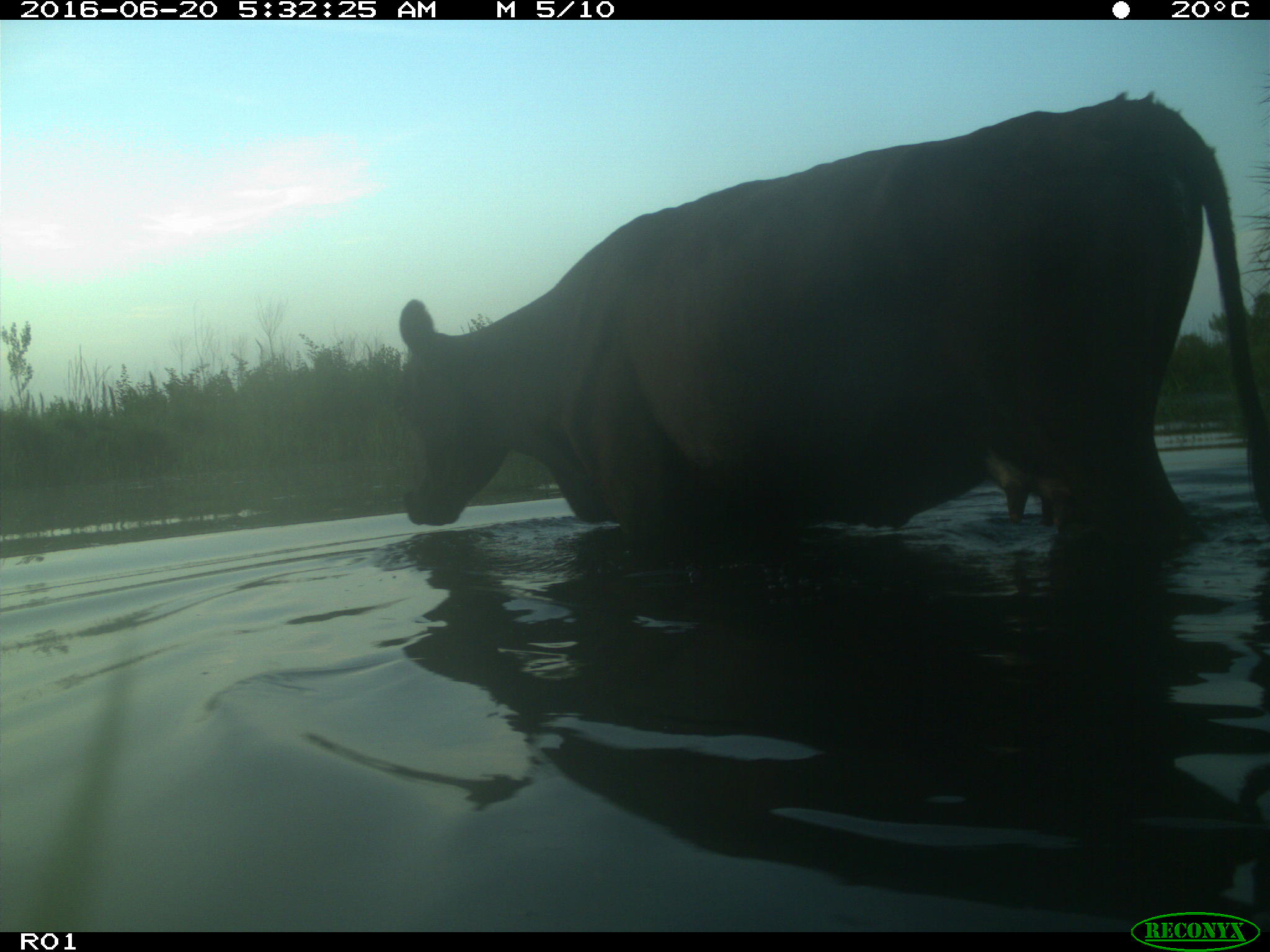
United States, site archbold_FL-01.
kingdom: Animalia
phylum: Chordata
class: Mammalia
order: Artiodactyla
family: Bovidae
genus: Bos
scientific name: Bos taurus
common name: domestic cow